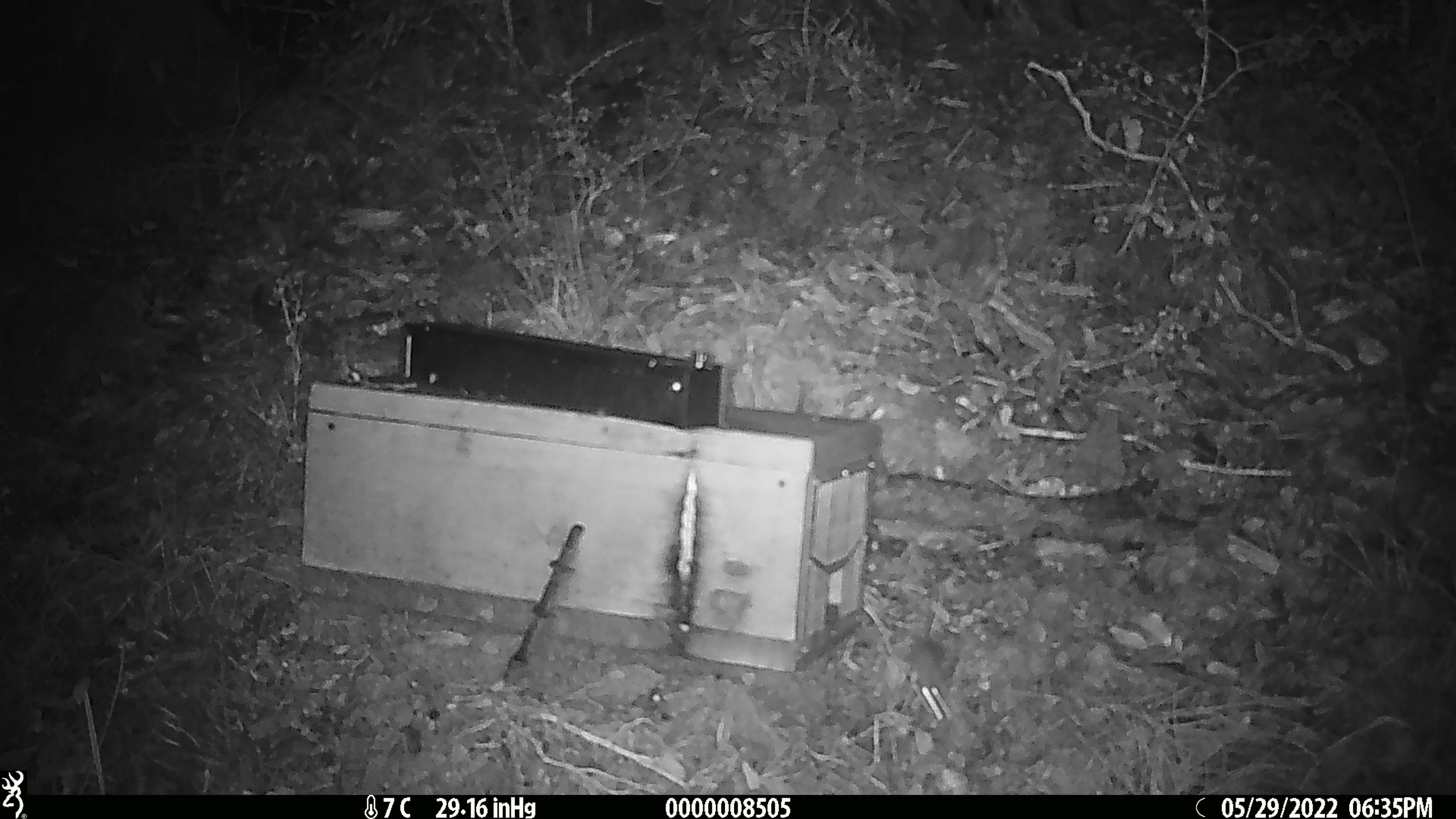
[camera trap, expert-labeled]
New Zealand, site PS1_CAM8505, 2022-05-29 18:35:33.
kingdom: Animalia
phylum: Chordata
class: Mammalia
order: Rodentia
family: Muridae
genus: Mus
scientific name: Mus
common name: mouse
Mouse (Mus).